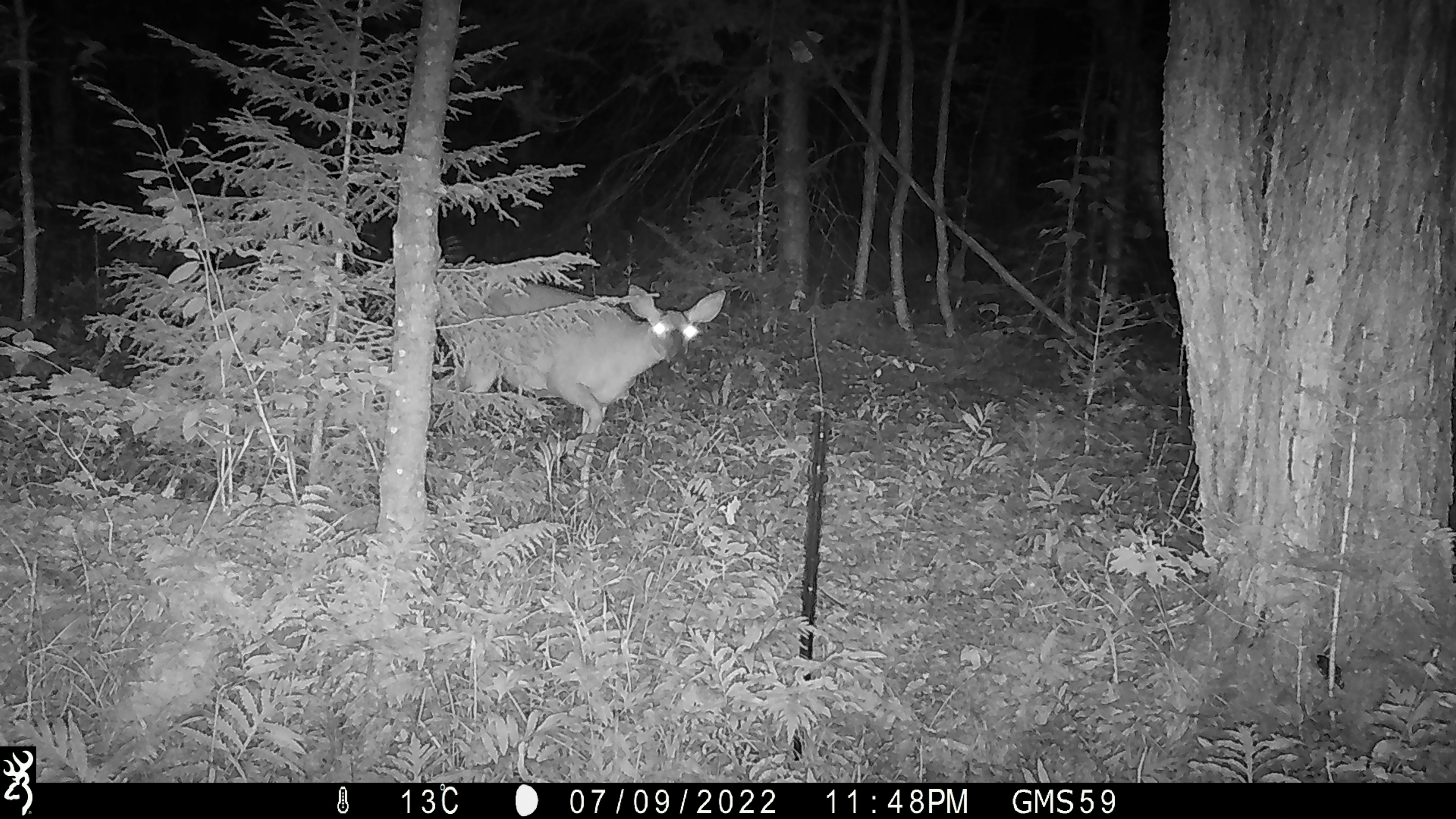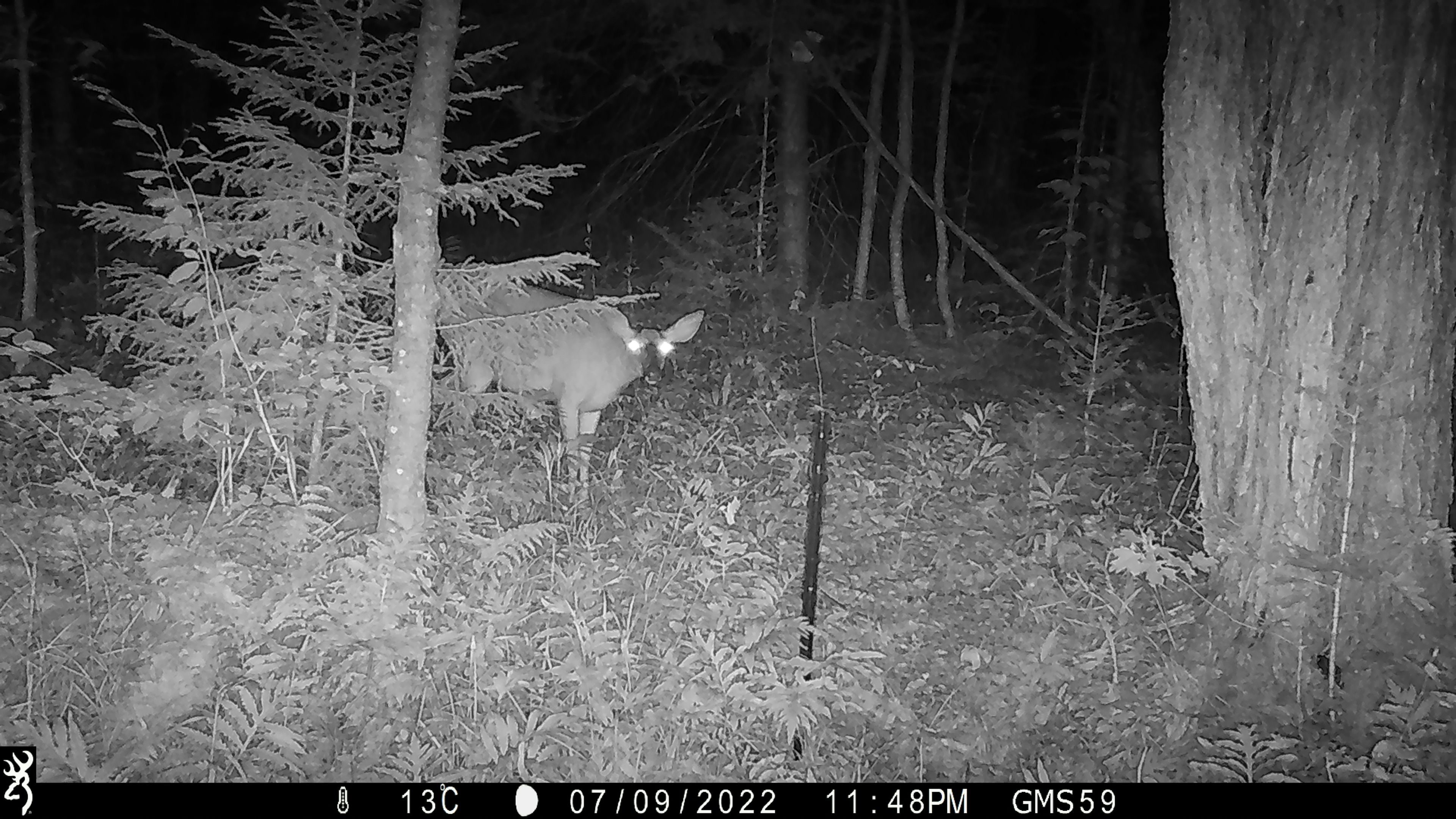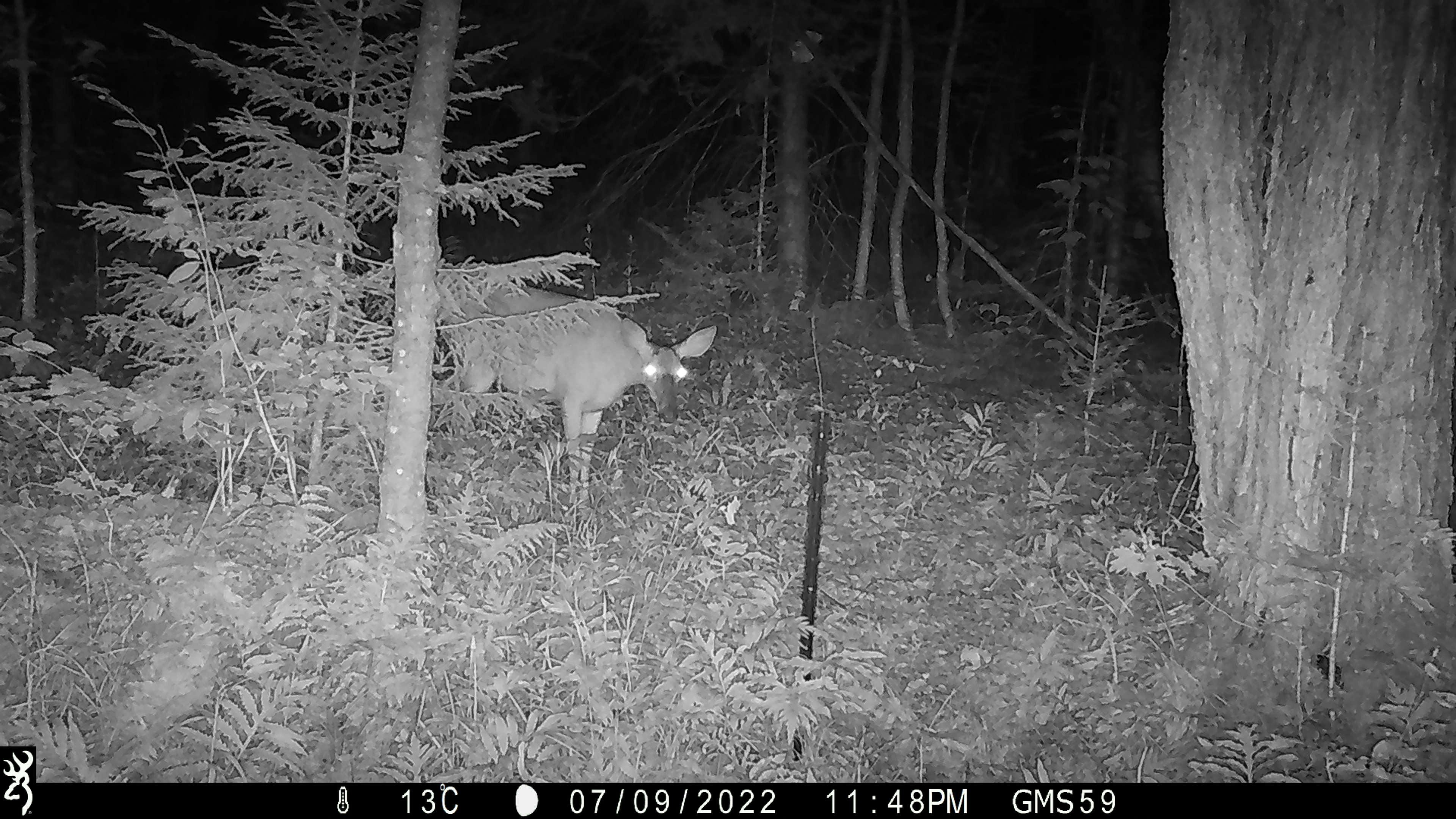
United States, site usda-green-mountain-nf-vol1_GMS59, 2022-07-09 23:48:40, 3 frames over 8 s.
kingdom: Animalia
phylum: Chordata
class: Mammalia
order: Artiodactyla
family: Cervidae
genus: Odocoileus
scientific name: Odocoileus virginianus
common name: white-tailed deer